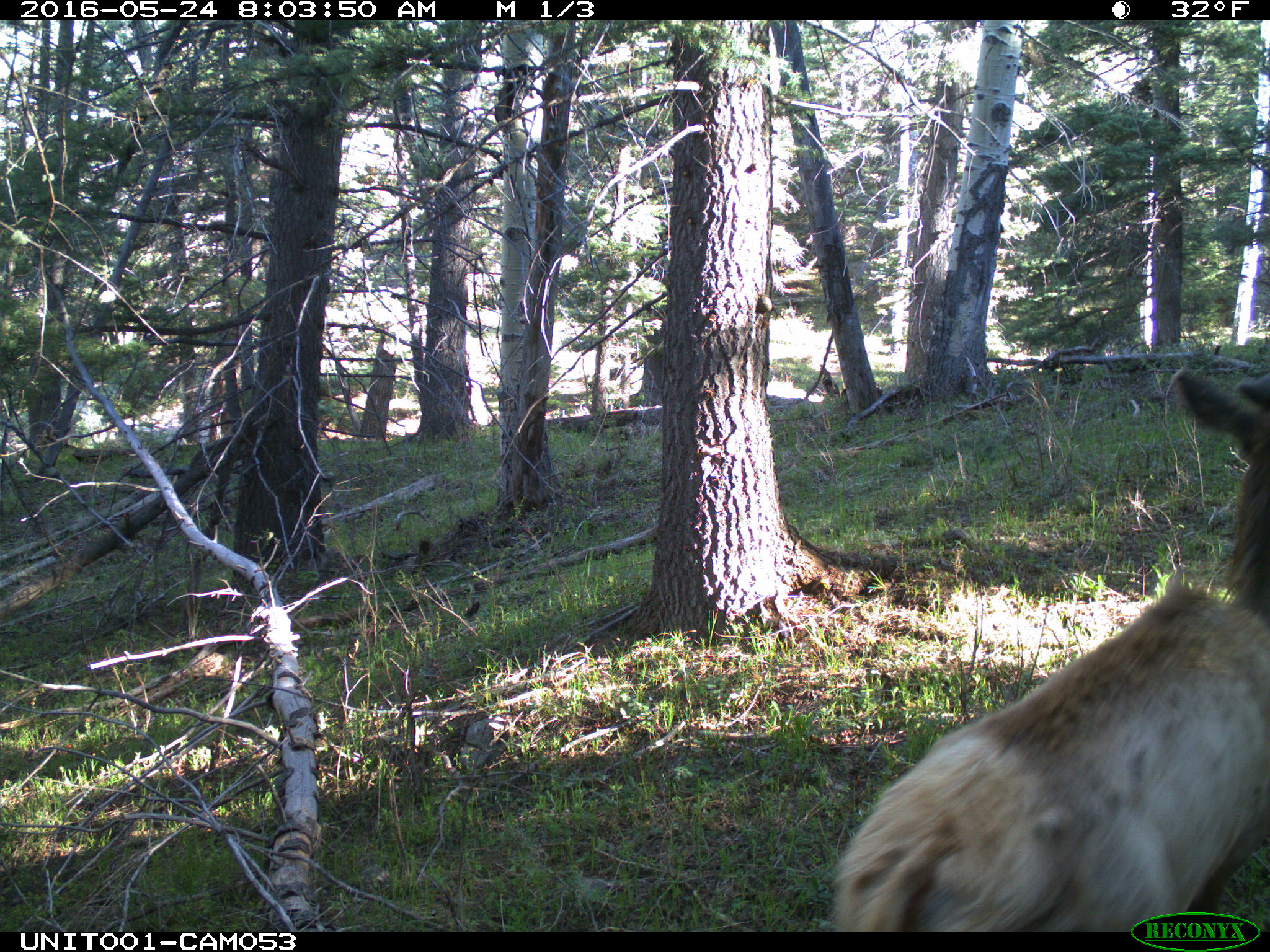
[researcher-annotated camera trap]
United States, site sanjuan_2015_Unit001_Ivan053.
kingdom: Animalia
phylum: Chordata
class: Mammalia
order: Artiodactyla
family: Cervidae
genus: Cervus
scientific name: Cervus elaphus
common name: red deer